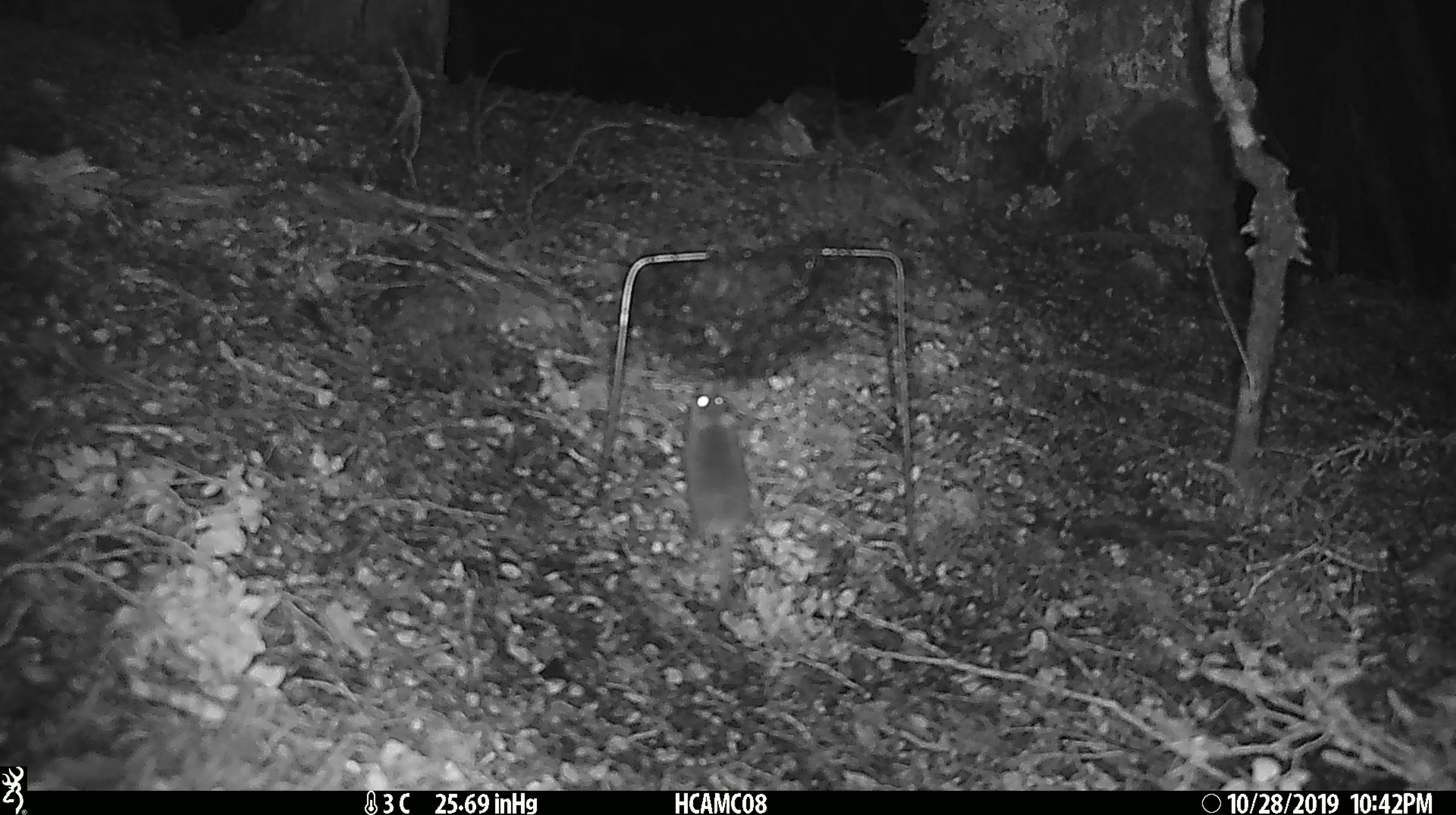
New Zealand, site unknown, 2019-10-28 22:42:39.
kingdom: Animalia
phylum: Chordata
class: Mammalia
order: Rodentia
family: Muridae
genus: Mus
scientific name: Mus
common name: mouse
Mouse (Mus).